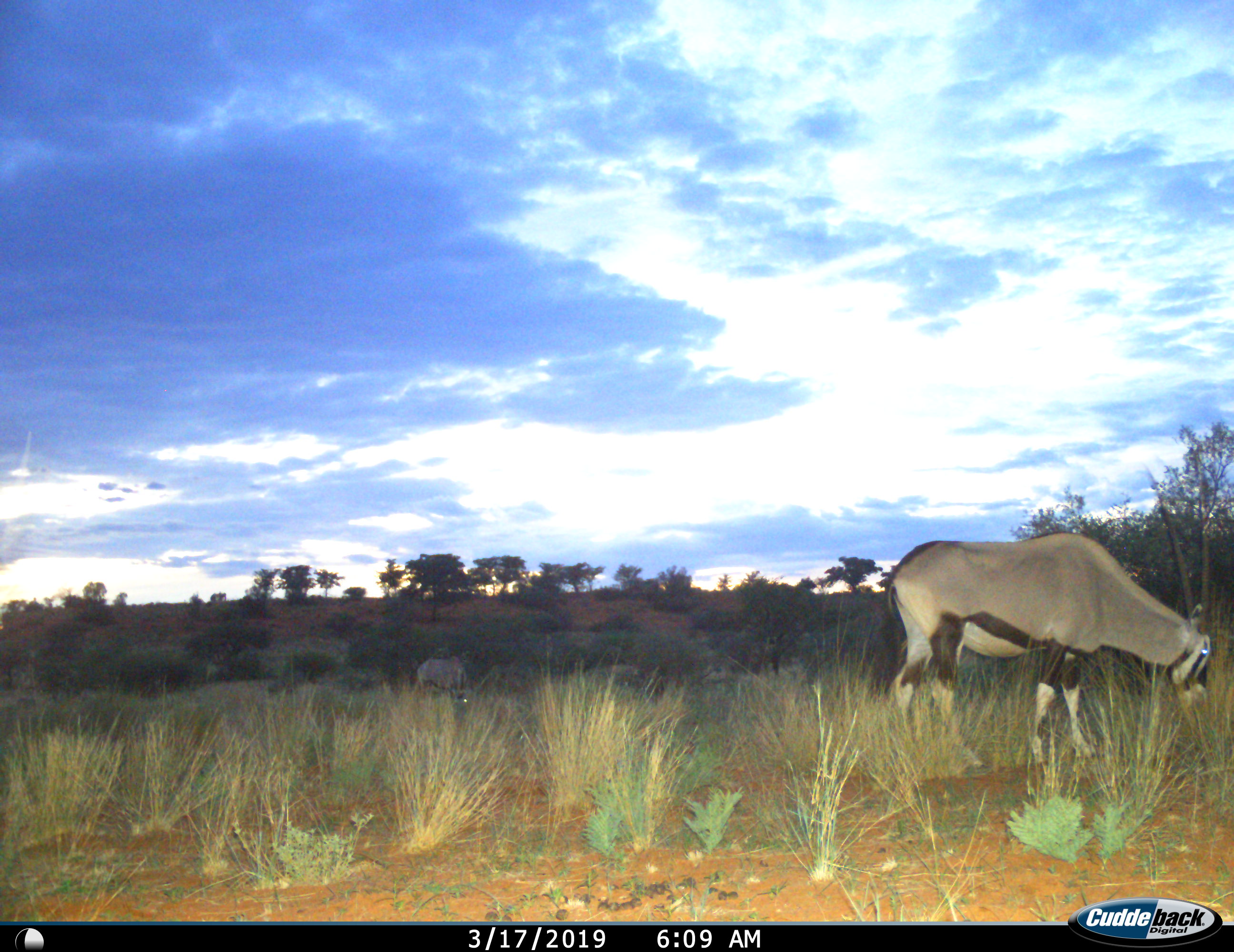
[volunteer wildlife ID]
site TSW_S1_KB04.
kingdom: Animalia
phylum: Chordata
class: Mammalia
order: Artiodactyla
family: Bovidae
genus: Oryx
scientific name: Oryx gazella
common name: gemsbok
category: oryx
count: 2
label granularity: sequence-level